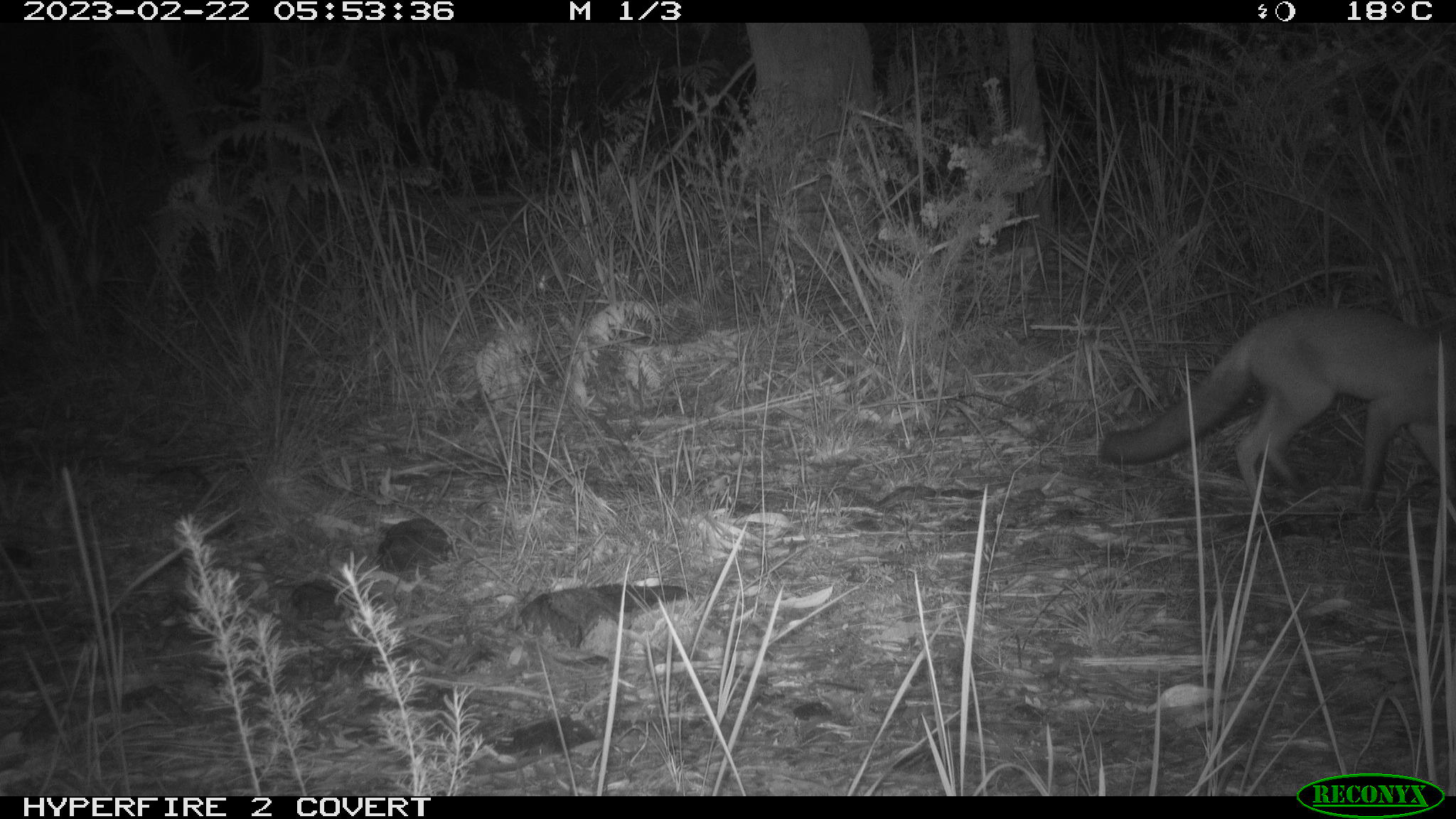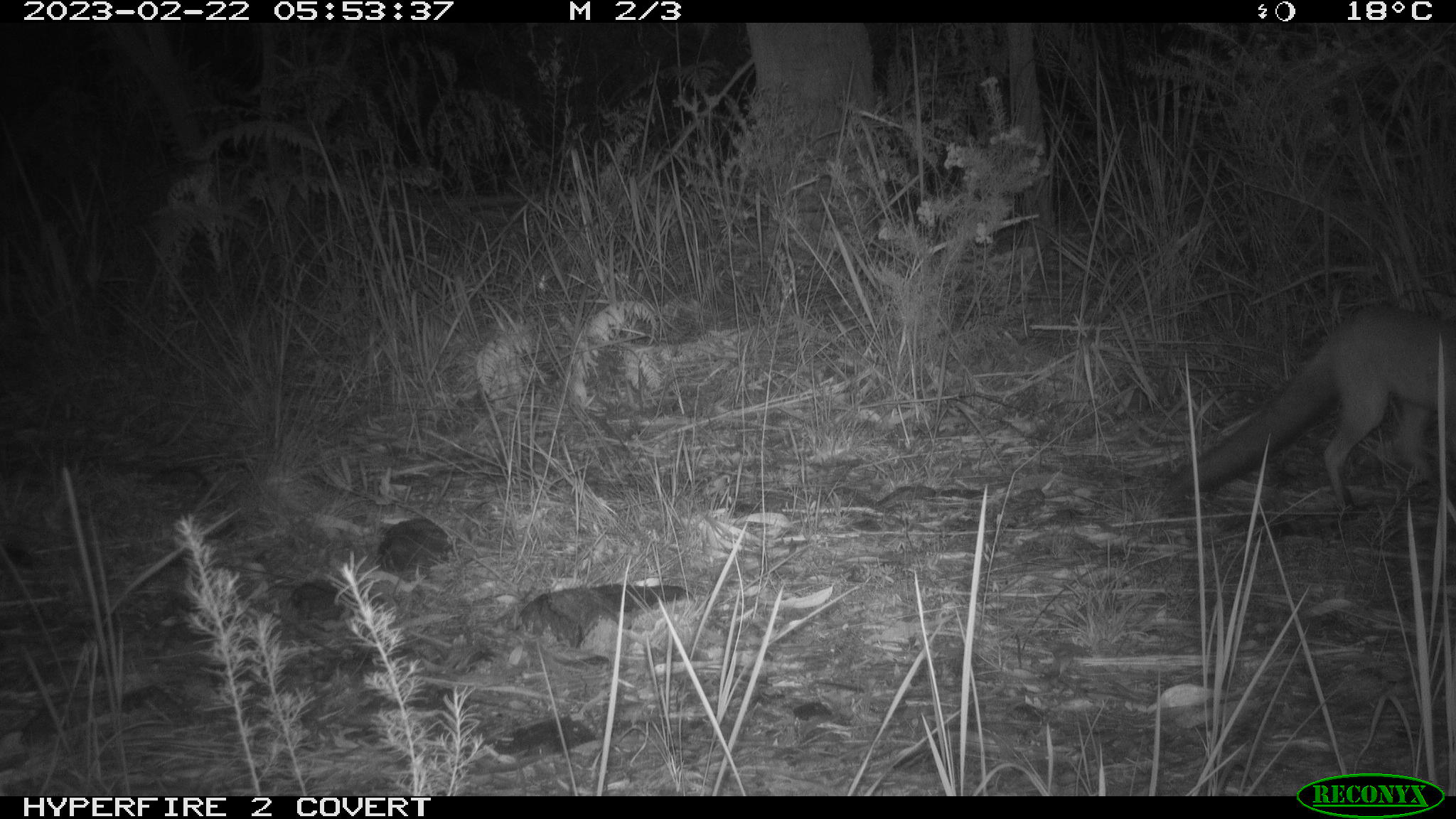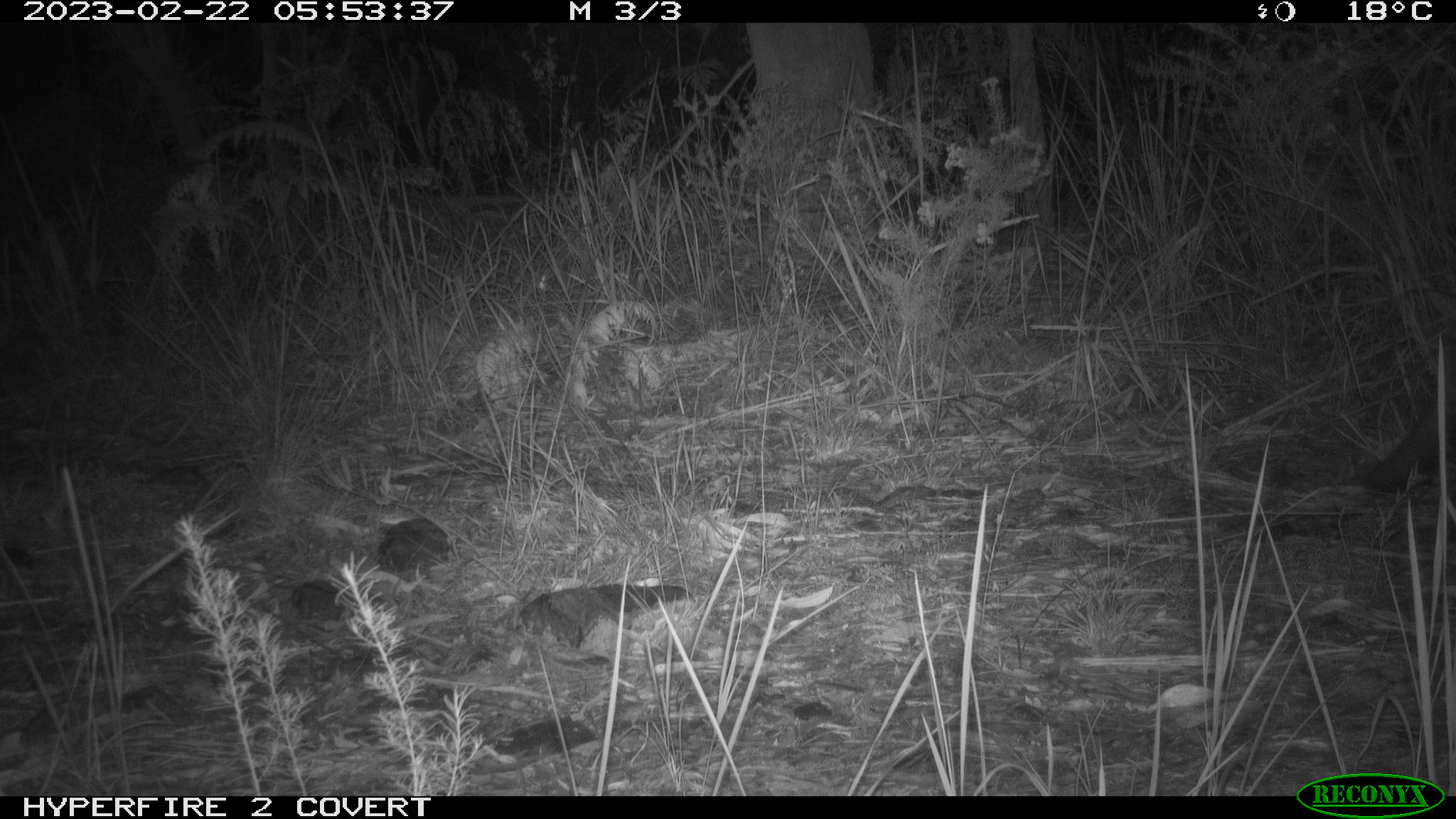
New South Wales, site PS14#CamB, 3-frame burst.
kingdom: Animalia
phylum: Chordata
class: Mammalia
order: Carnivora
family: Canidae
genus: Vulpes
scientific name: Vulpes vulpes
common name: red fox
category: fox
Fox (red fox) (Vulpes vulpes).